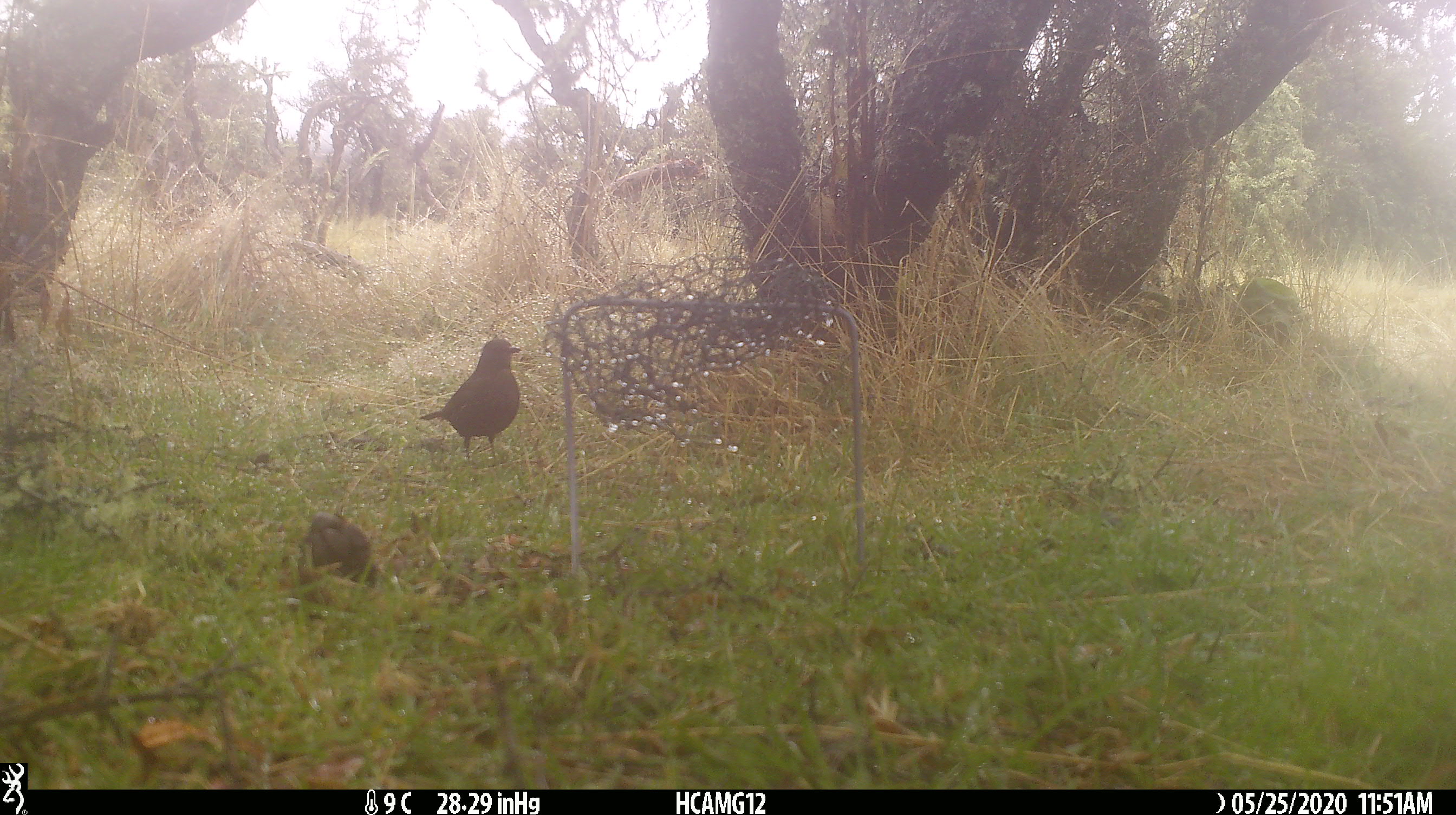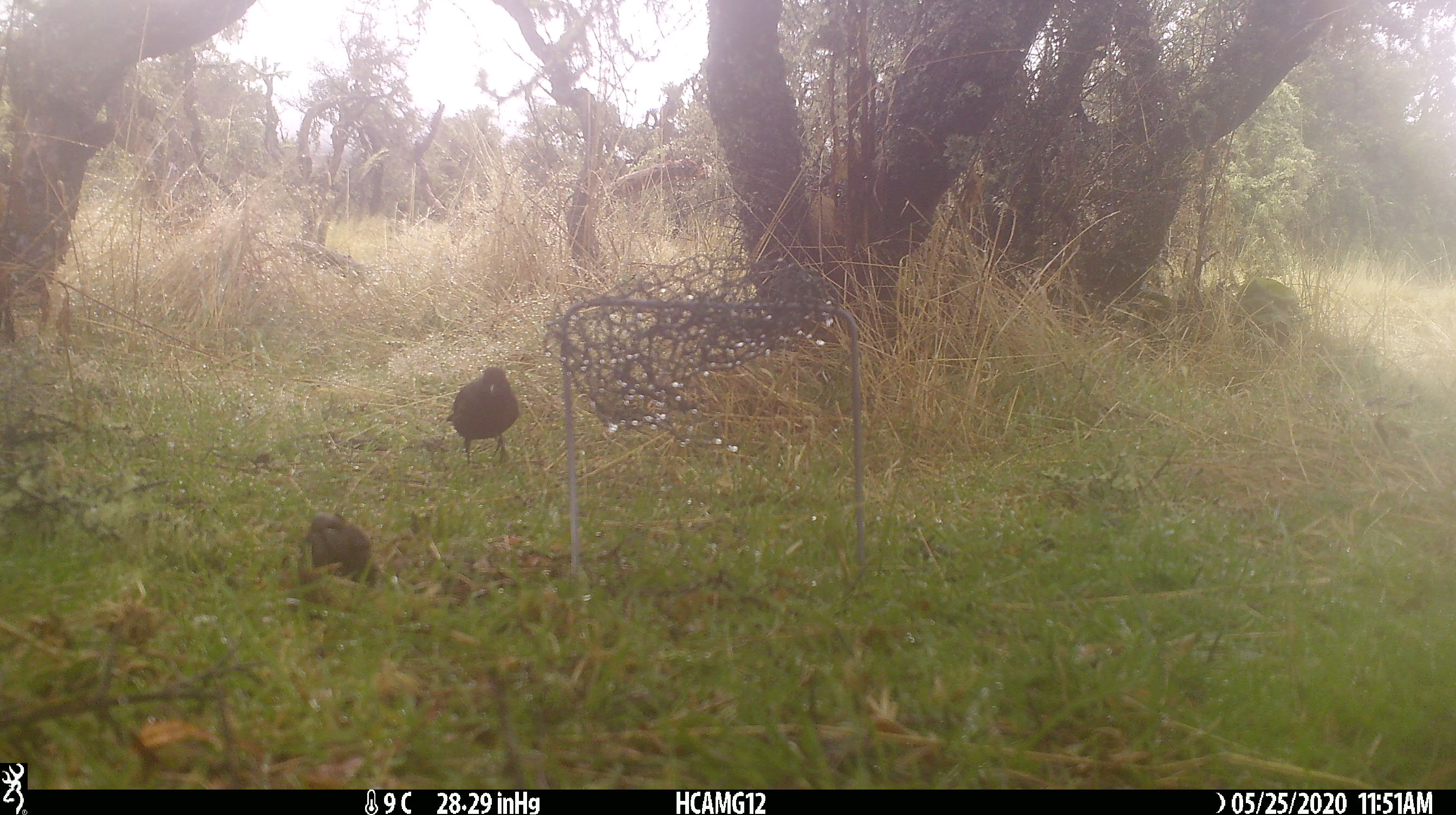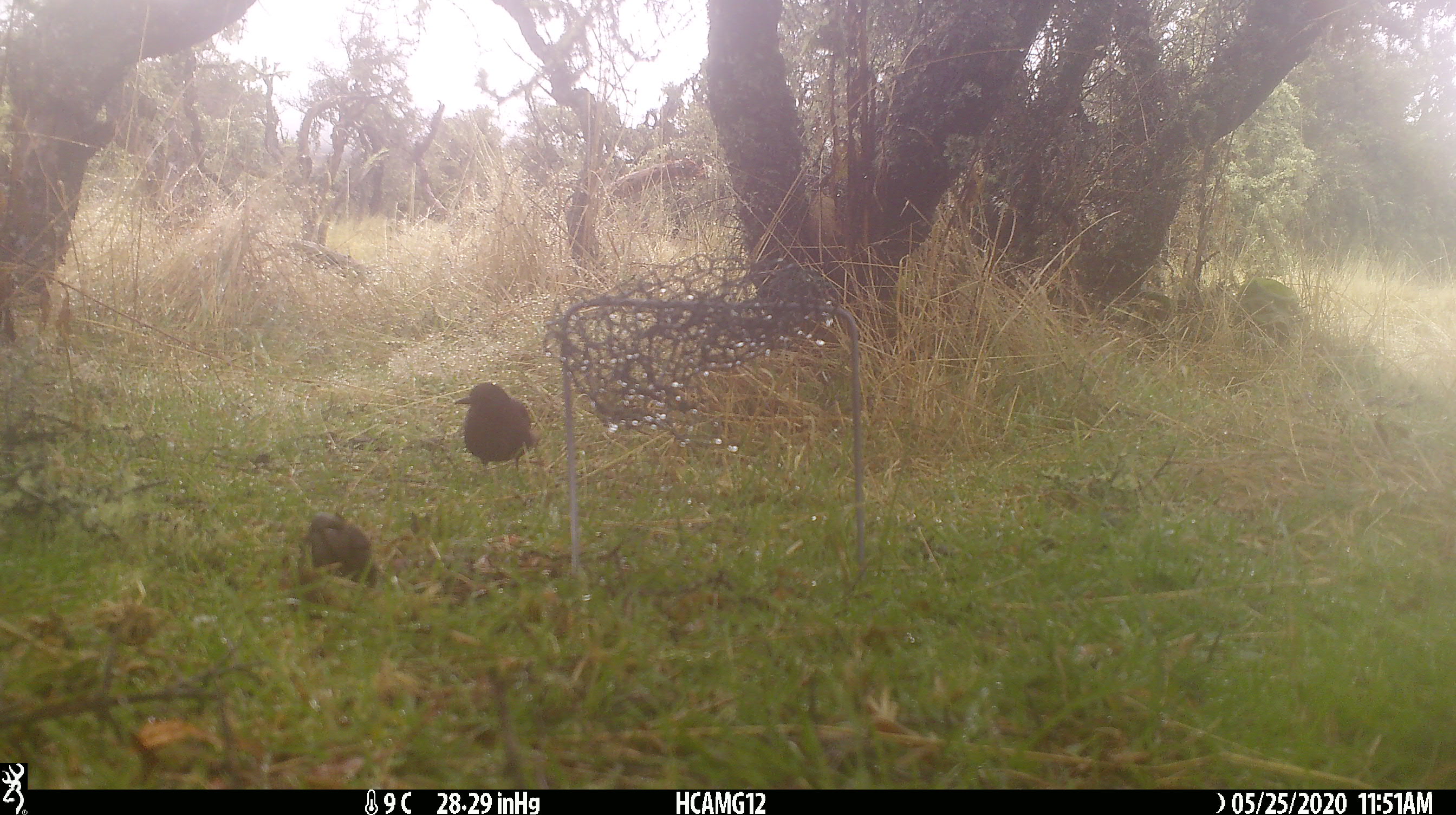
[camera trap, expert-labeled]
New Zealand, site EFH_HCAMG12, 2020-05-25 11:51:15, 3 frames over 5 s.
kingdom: Animalia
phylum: Chordata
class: Aves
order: Passeriformes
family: Turdidae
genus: Turdus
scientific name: Turdus merula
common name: eurasian blackbird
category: blackbird